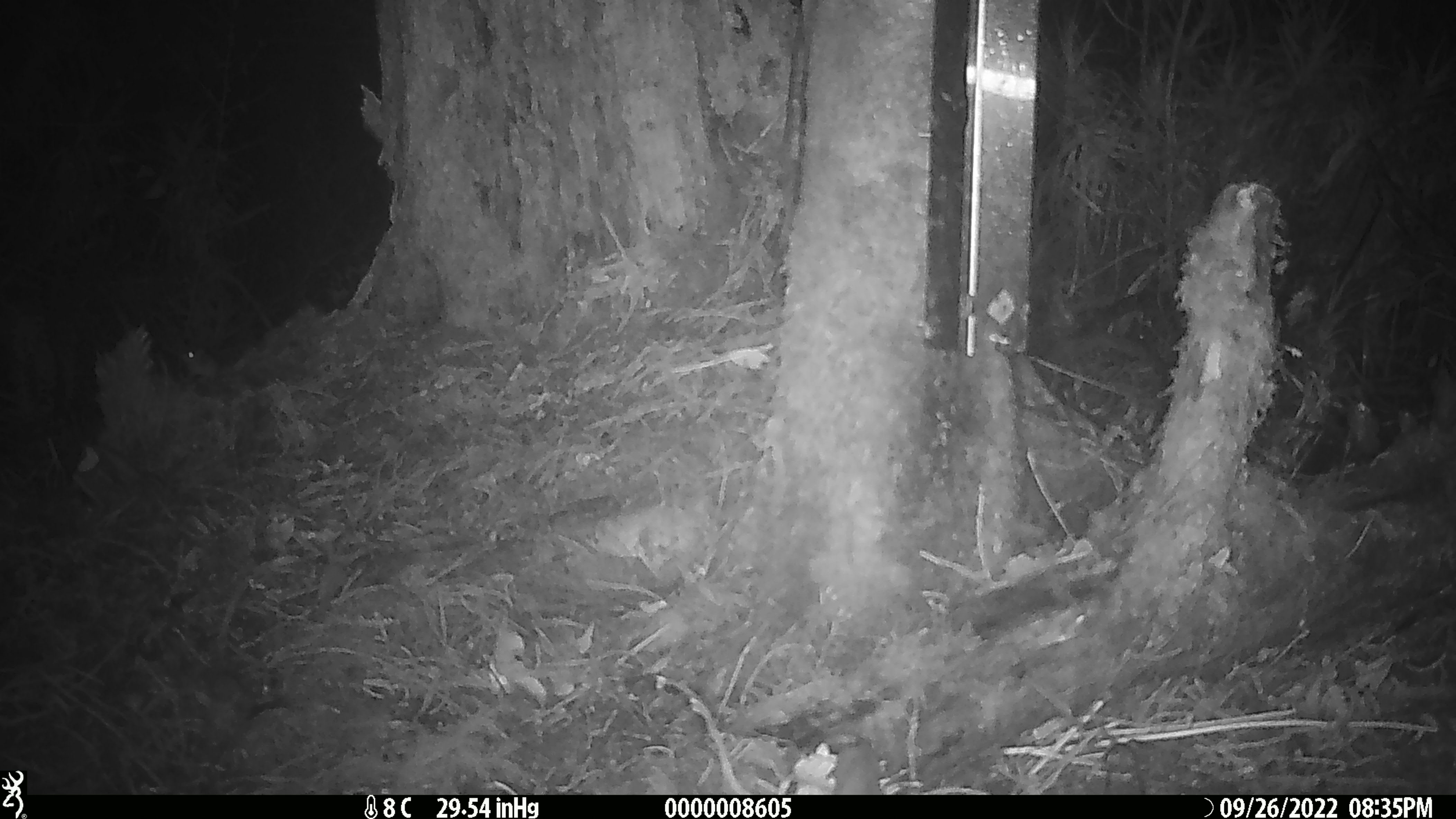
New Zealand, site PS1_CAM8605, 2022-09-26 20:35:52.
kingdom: Animalia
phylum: Chordata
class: Mammalia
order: Rodentia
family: Muridae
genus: Mus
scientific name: Mus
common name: mouse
Mouse (Mus).